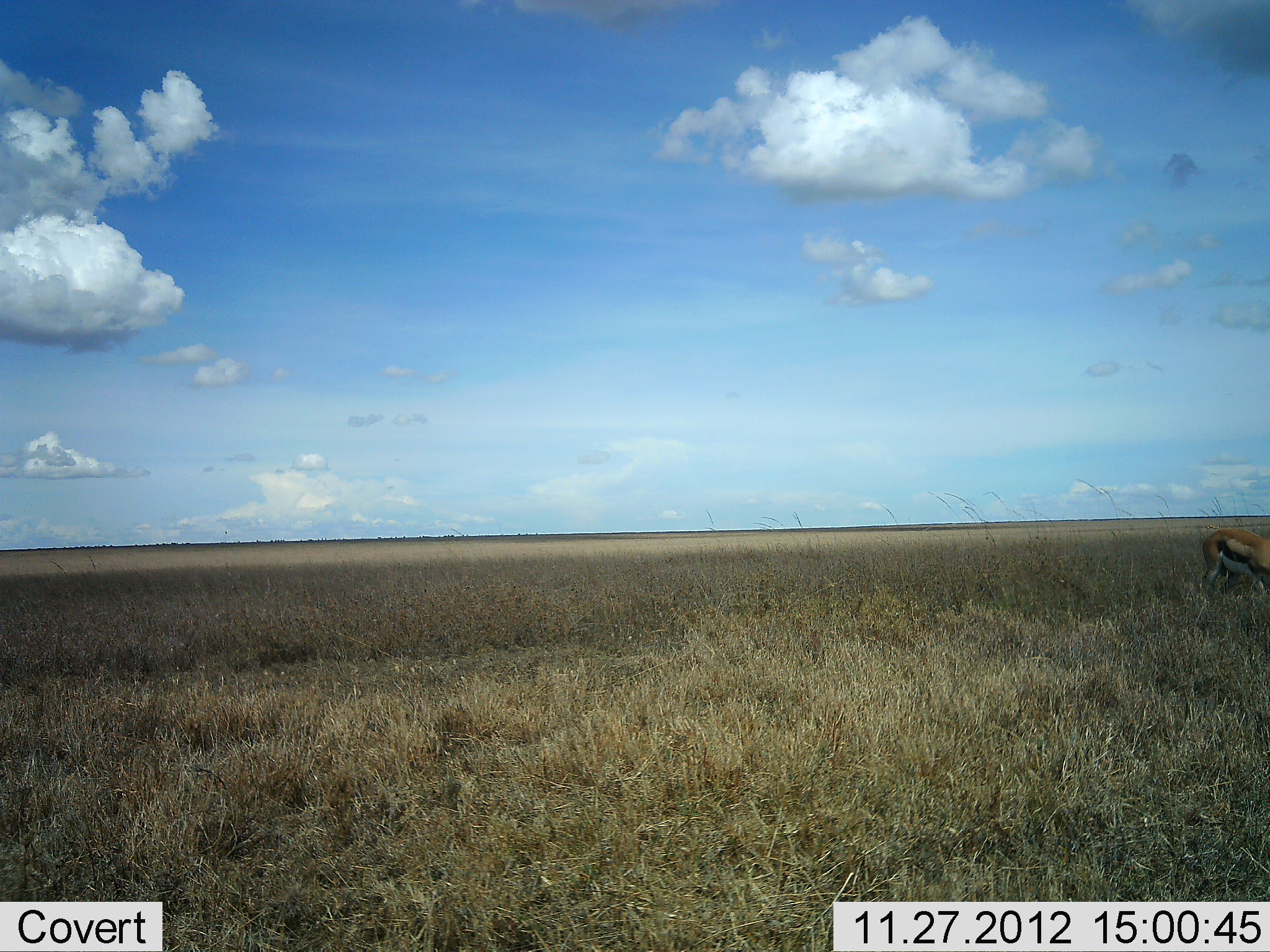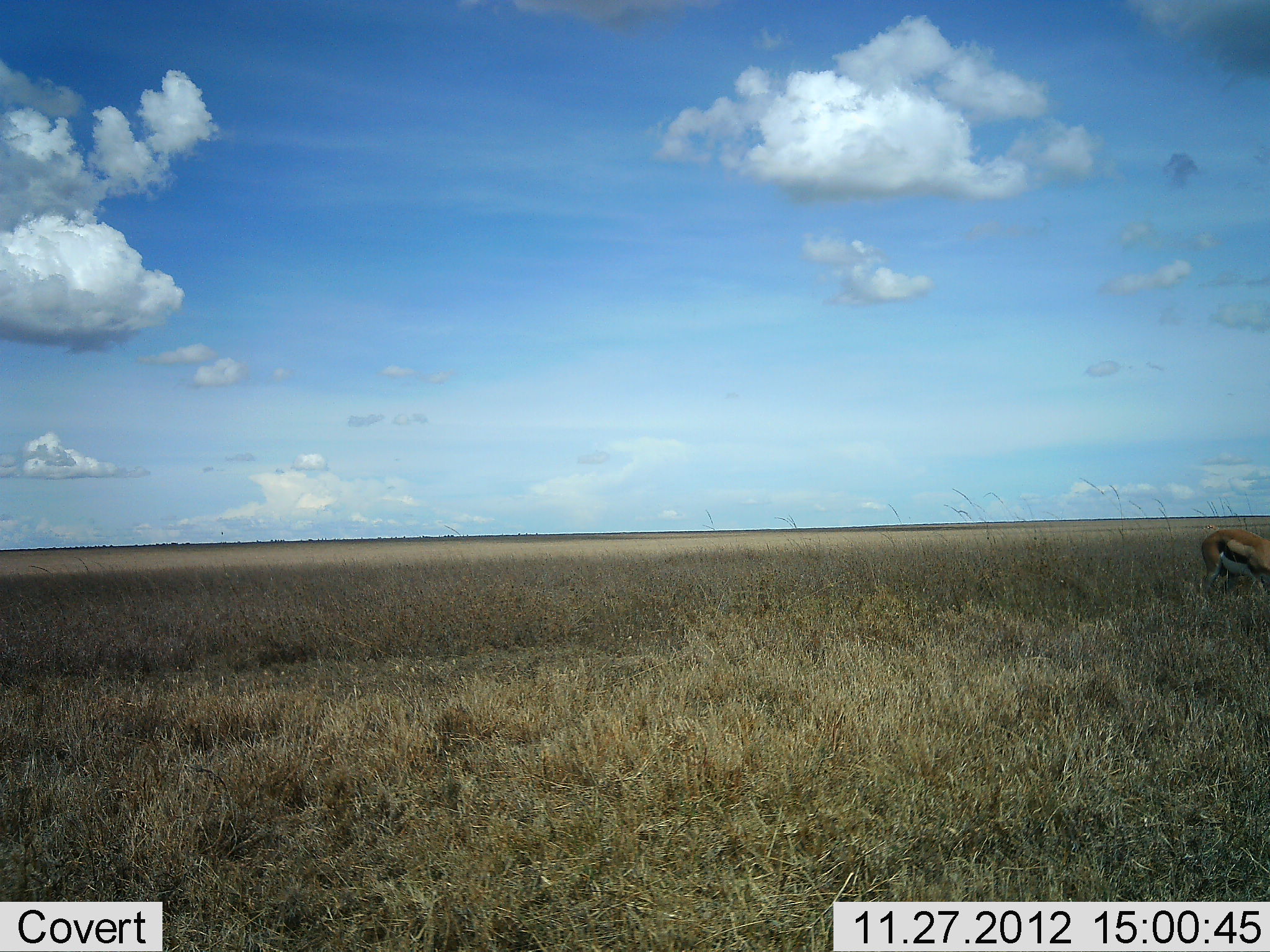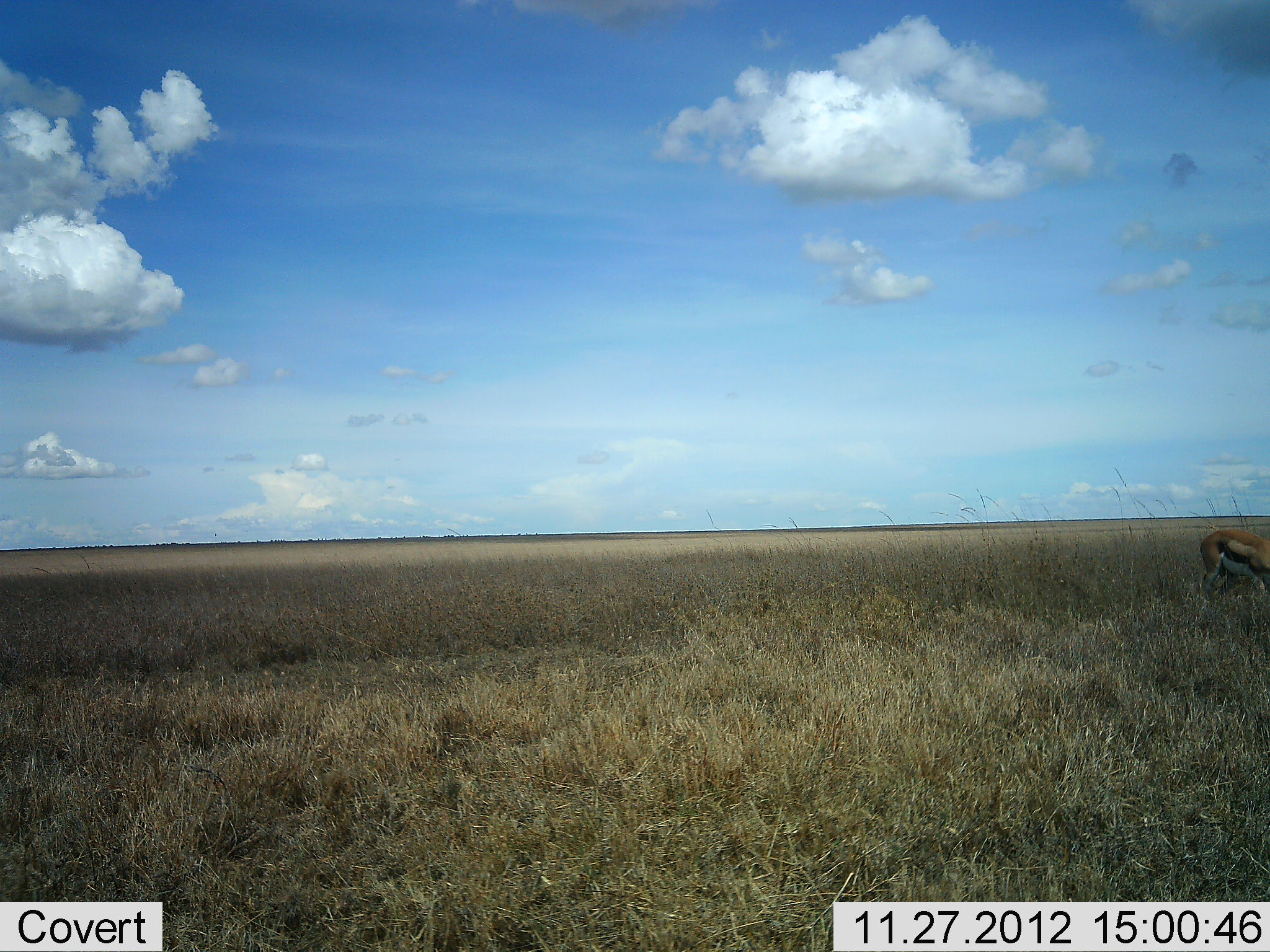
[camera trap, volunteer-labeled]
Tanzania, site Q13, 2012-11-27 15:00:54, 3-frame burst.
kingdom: Animalia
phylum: Chordata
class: Mammalia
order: Artiodactyla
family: Bovidae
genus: Eudorcas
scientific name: Eudorcas thomsonii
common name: thomson's gazelle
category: gazellethomsons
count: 1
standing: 47%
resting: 0%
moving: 0%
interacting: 0%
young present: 0%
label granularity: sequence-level